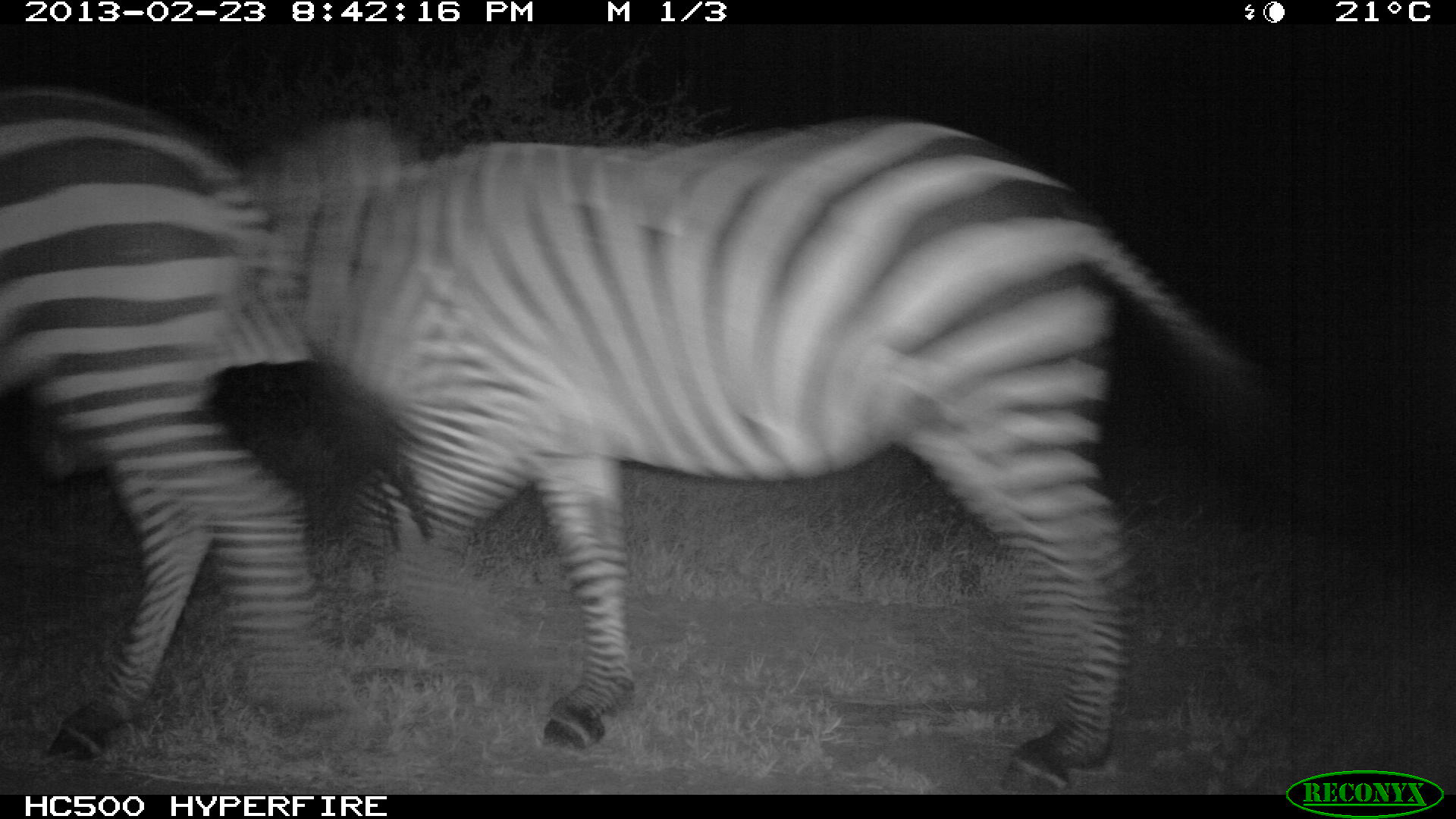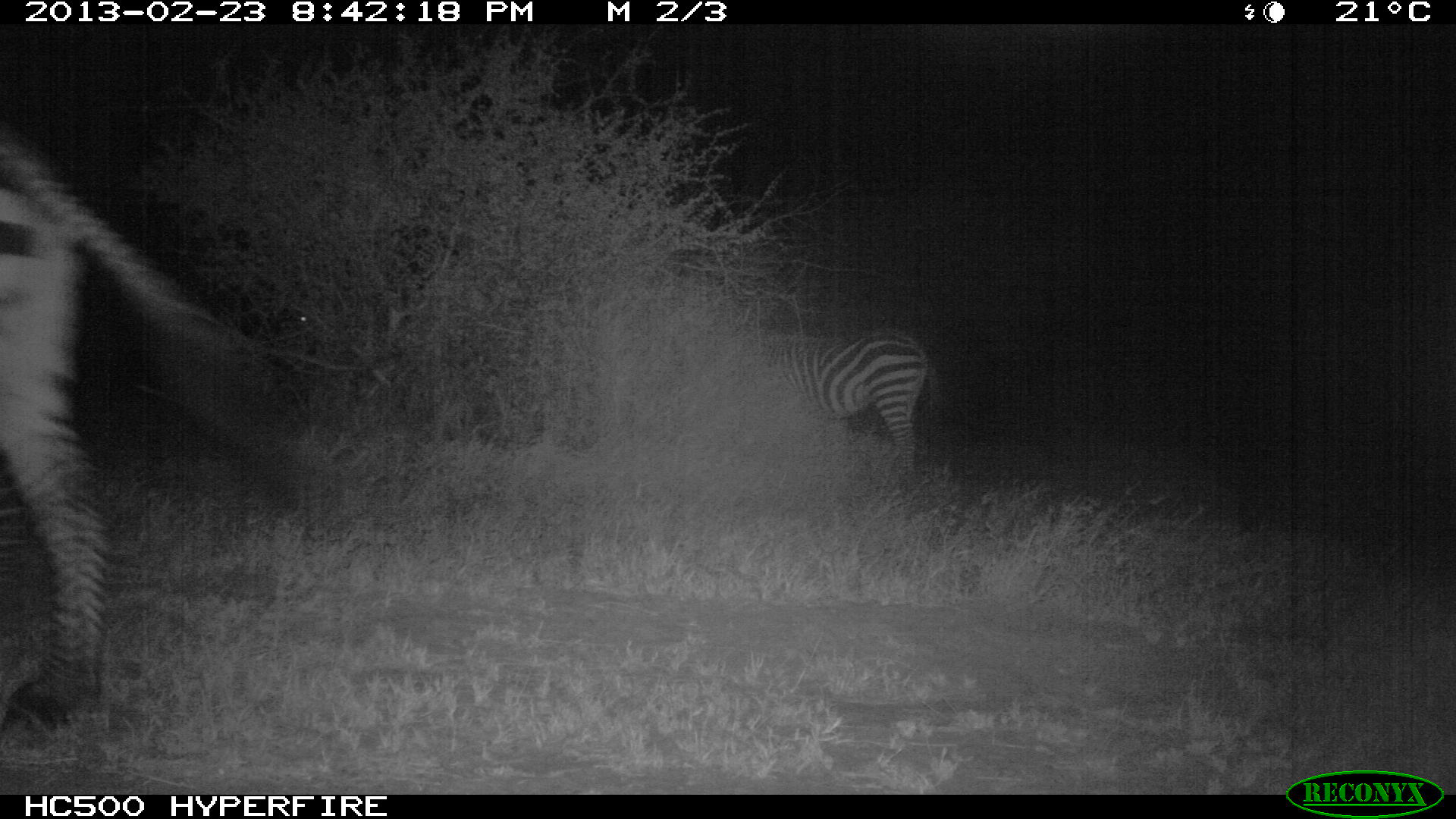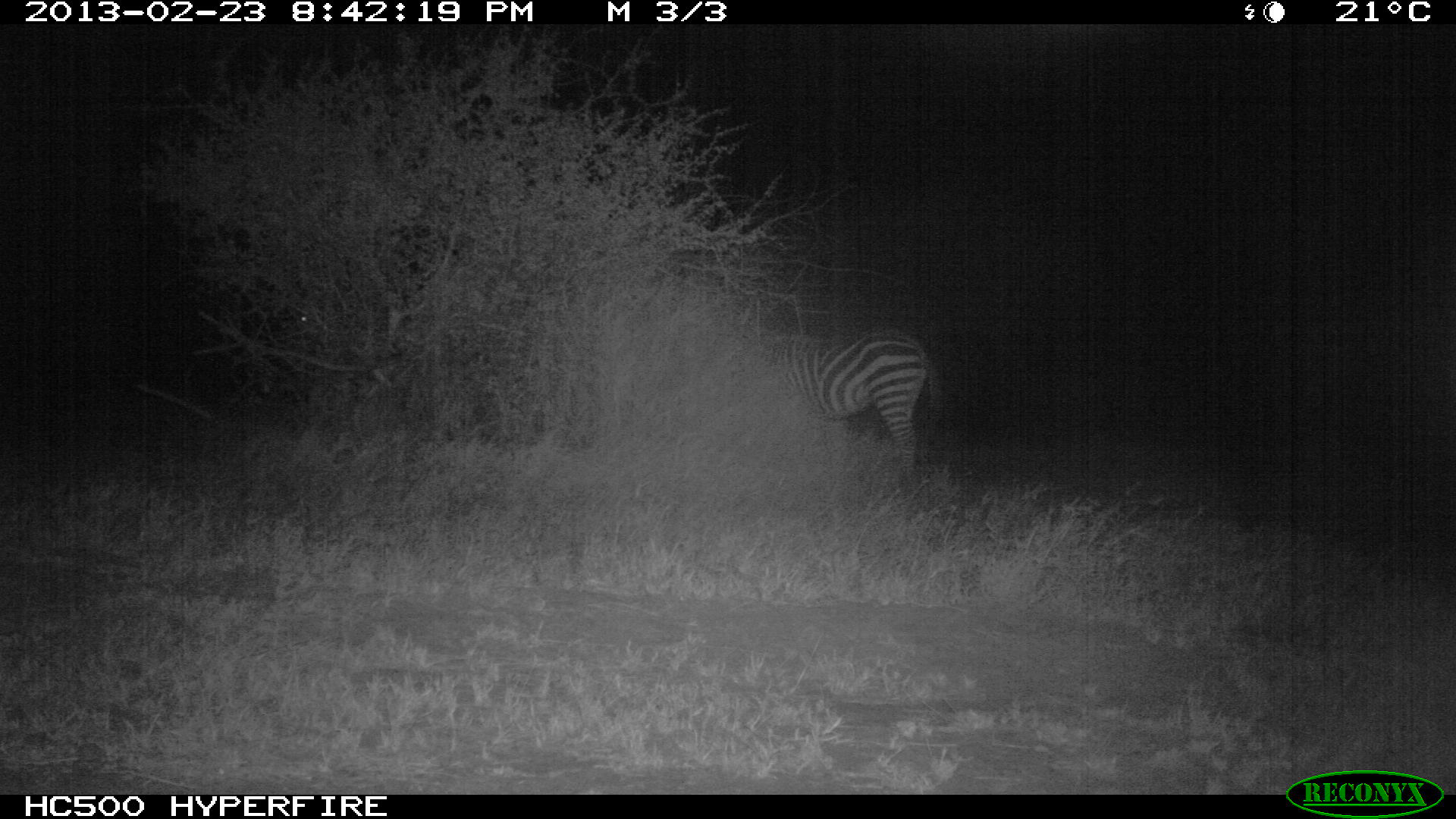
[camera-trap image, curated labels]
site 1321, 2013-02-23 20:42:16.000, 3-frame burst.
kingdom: Animalia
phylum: Chordata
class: Mammalia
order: Perissodactyla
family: Equidae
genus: Equus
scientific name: Equus quagga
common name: plains zebra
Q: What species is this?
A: Equus quagga (plains zebra).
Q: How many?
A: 2.